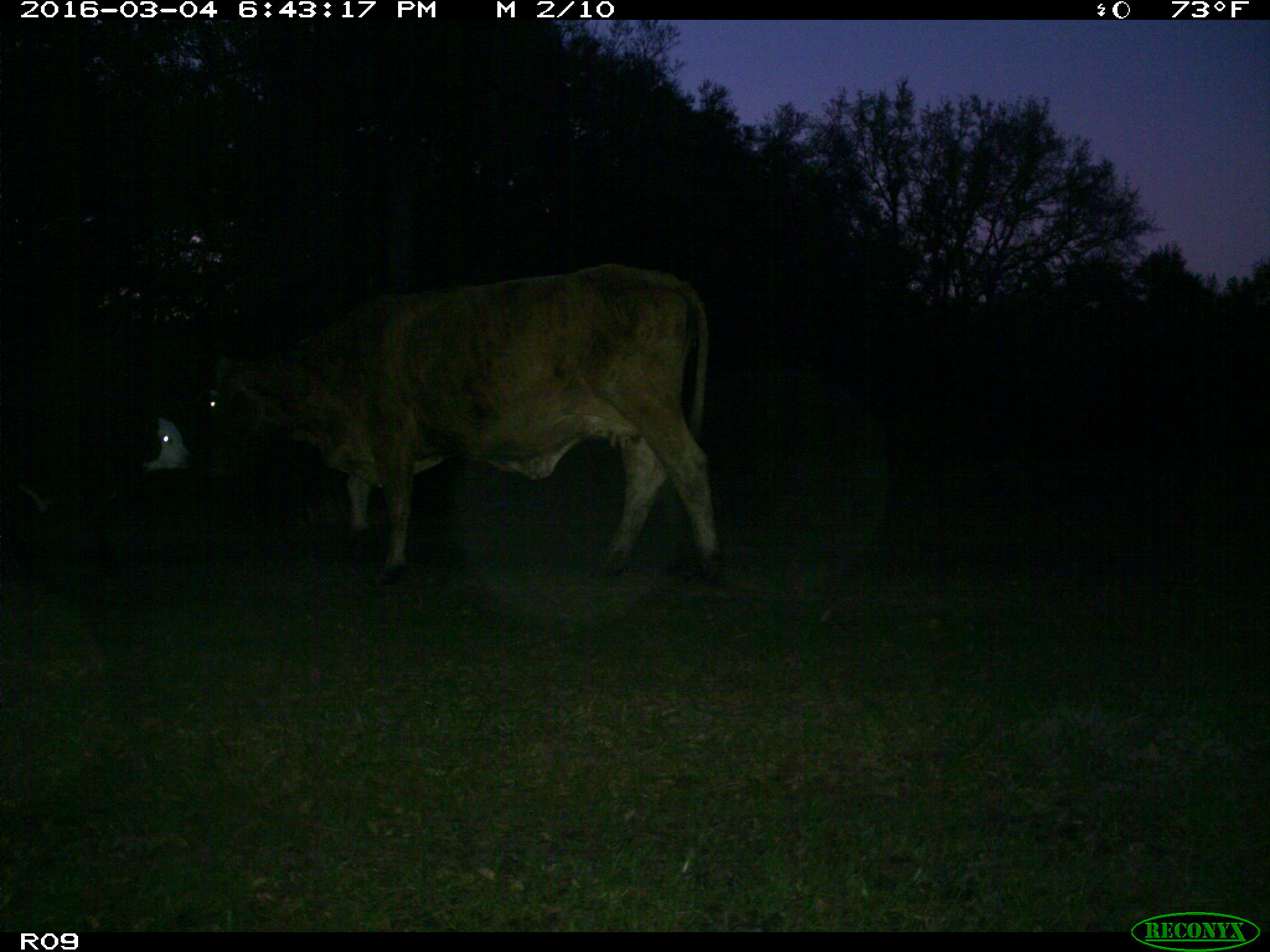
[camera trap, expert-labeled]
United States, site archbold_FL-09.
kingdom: Animalia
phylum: Chordata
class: Mammalia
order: Artiodactyla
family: Bovidae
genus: Bos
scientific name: Bos taurus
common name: domestic cow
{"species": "Bos taurus (domestic cow)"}